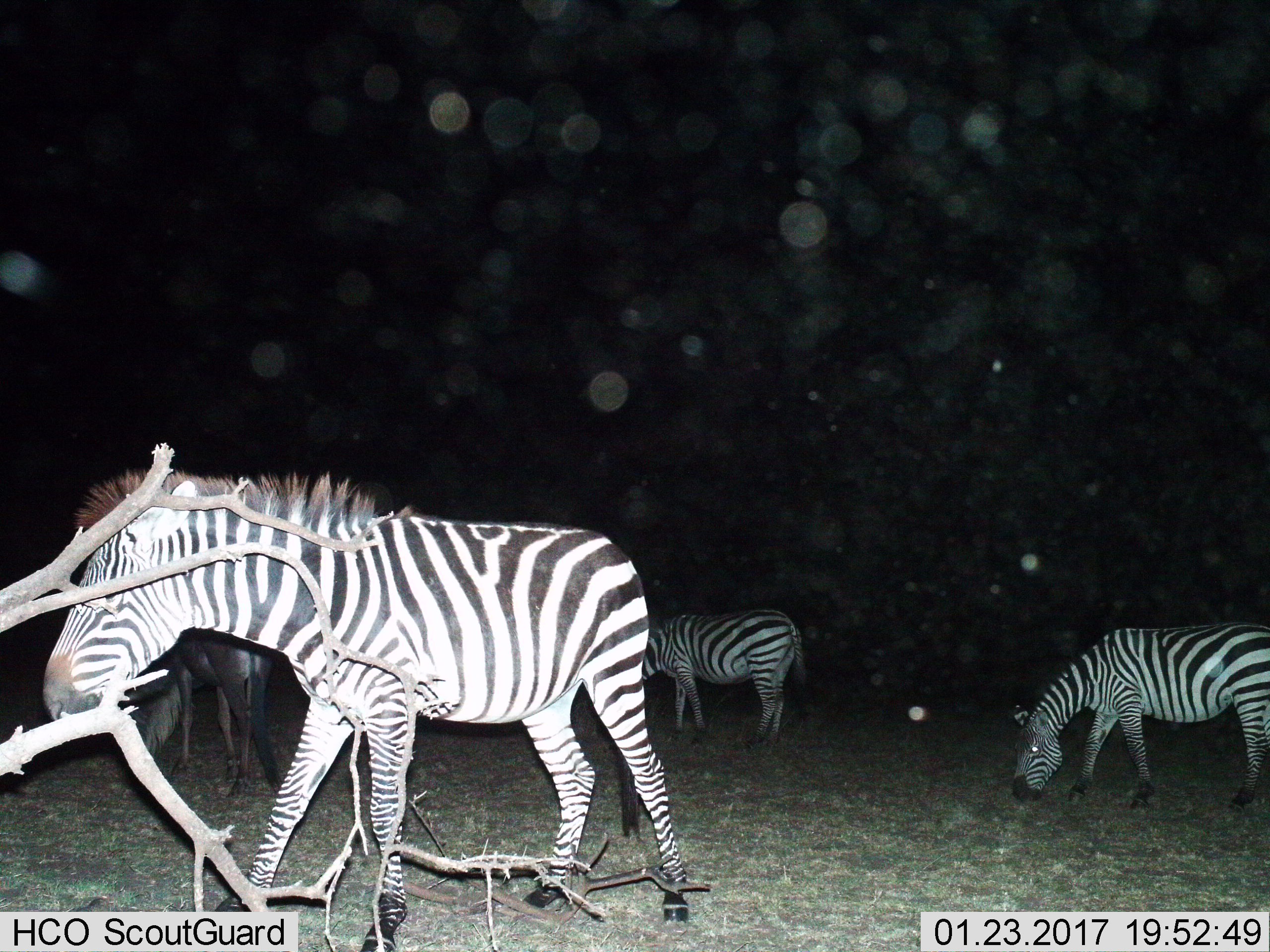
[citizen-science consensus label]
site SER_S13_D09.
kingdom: Animalia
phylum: Chordata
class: Mammalia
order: Perissodactyla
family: Equidae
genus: Equus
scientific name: Equus quagga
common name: plains zebra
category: zebraplains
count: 3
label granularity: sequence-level